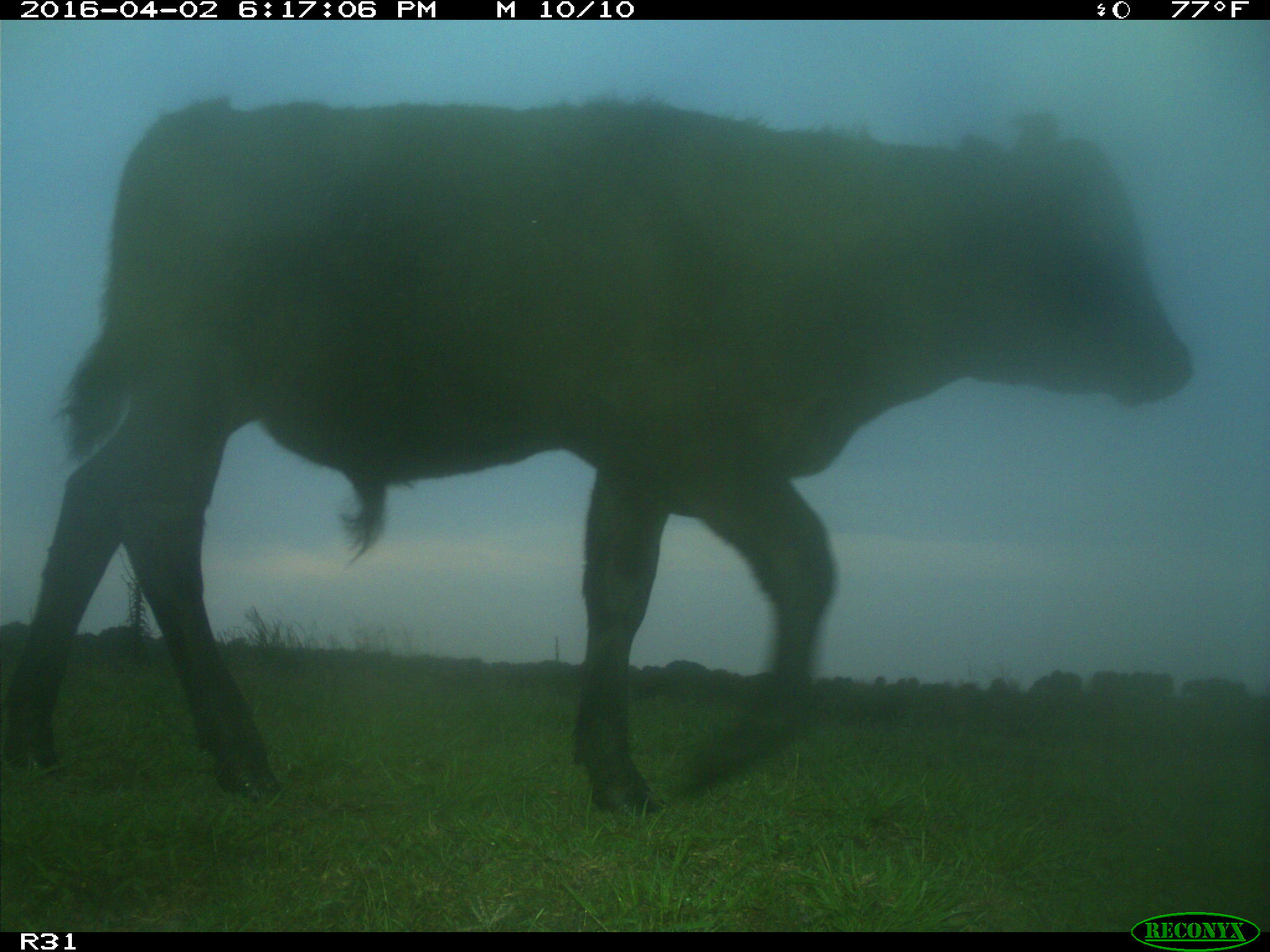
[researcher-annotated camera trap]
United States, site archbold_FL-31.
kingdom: Animalia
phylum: Chordata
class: Mammalia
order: Artiodactyla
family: Bovidae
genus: Bos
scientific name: Bos taurus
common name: domestic cow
Bos taurus (domestic cow).